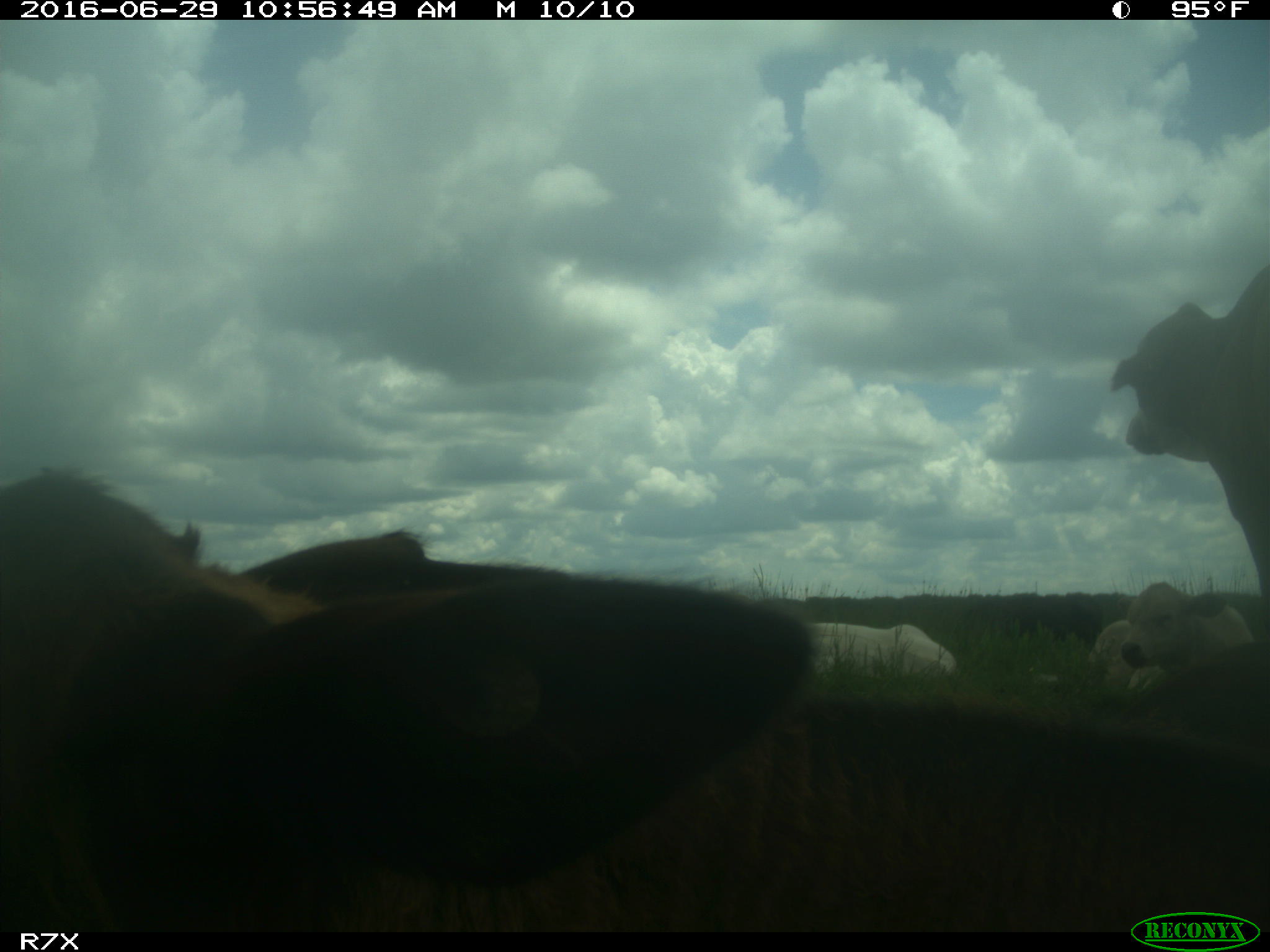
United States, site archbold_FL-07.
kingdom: Animalia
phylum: Chordata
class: Mammalia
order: Artiodactyla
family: Bovidae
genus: Bos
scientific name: Bos taurus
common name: domestic cow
Bos taurus (domestic cow).